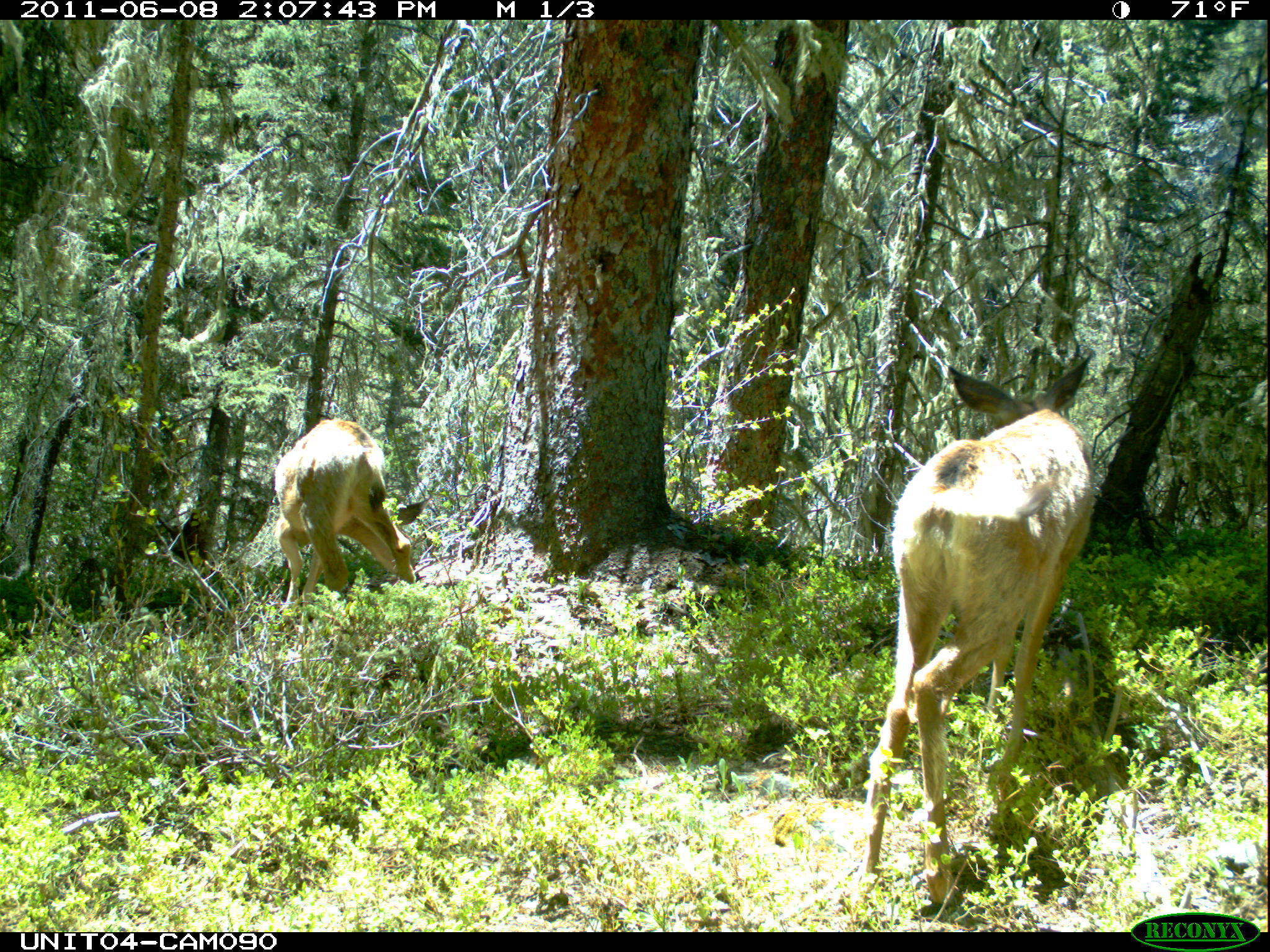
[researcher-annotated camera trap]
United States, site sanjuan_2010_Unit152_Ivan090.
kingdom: Animalia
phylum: Chordata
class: Mammalia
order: Artiodactyla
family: Cervidae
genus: Odocoileus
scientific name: Odocoileus hemionus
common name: mule deer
Odocoileus hemionus (mule deer).